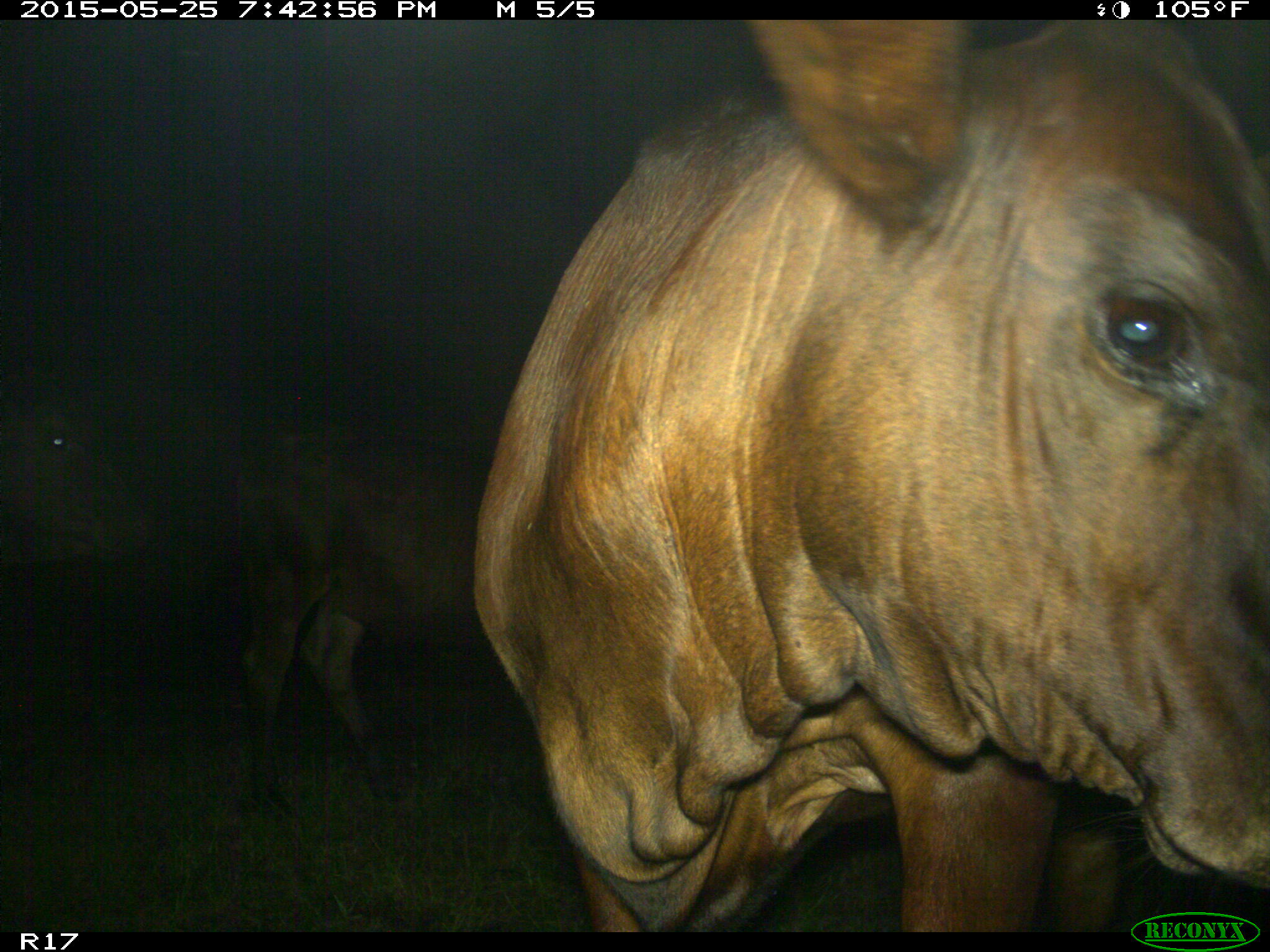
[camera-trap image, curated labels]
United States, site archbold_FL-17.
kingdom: Animalia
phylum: Chordata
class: Mammalia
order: Artiodactyla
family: Bovidae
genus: Bos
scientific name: Bos taurus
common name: domestic cow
Bos taurus (domestic cow).